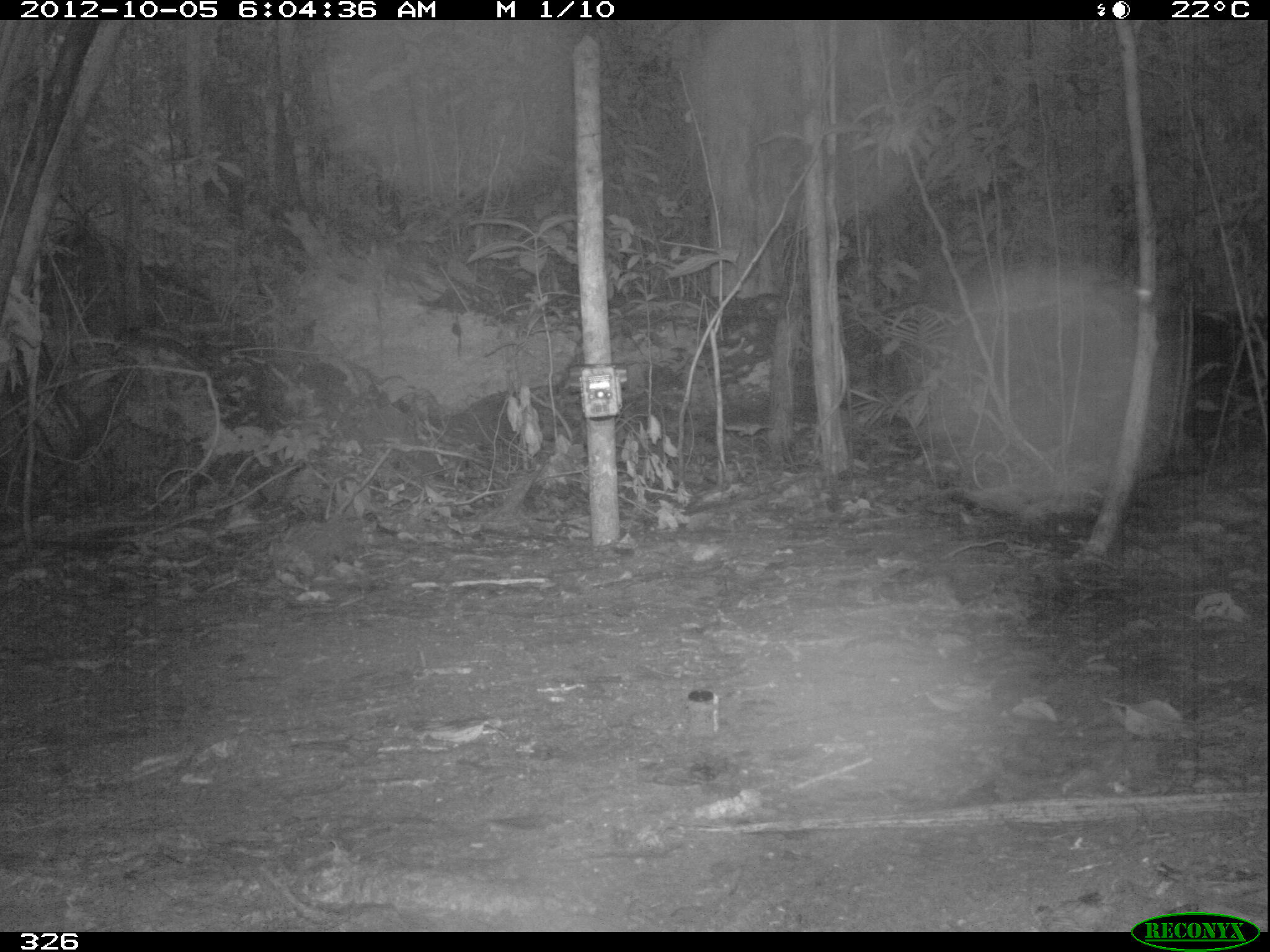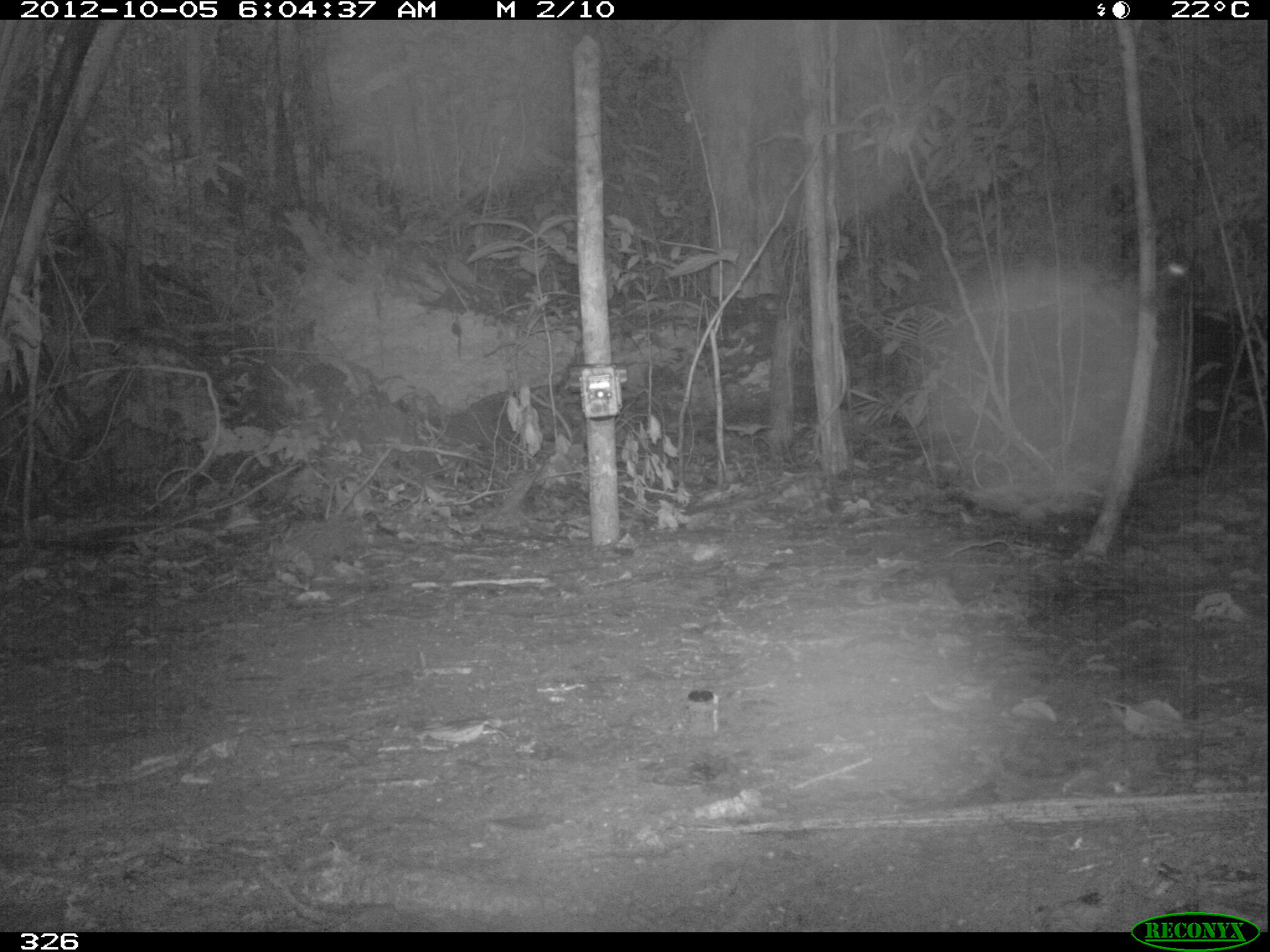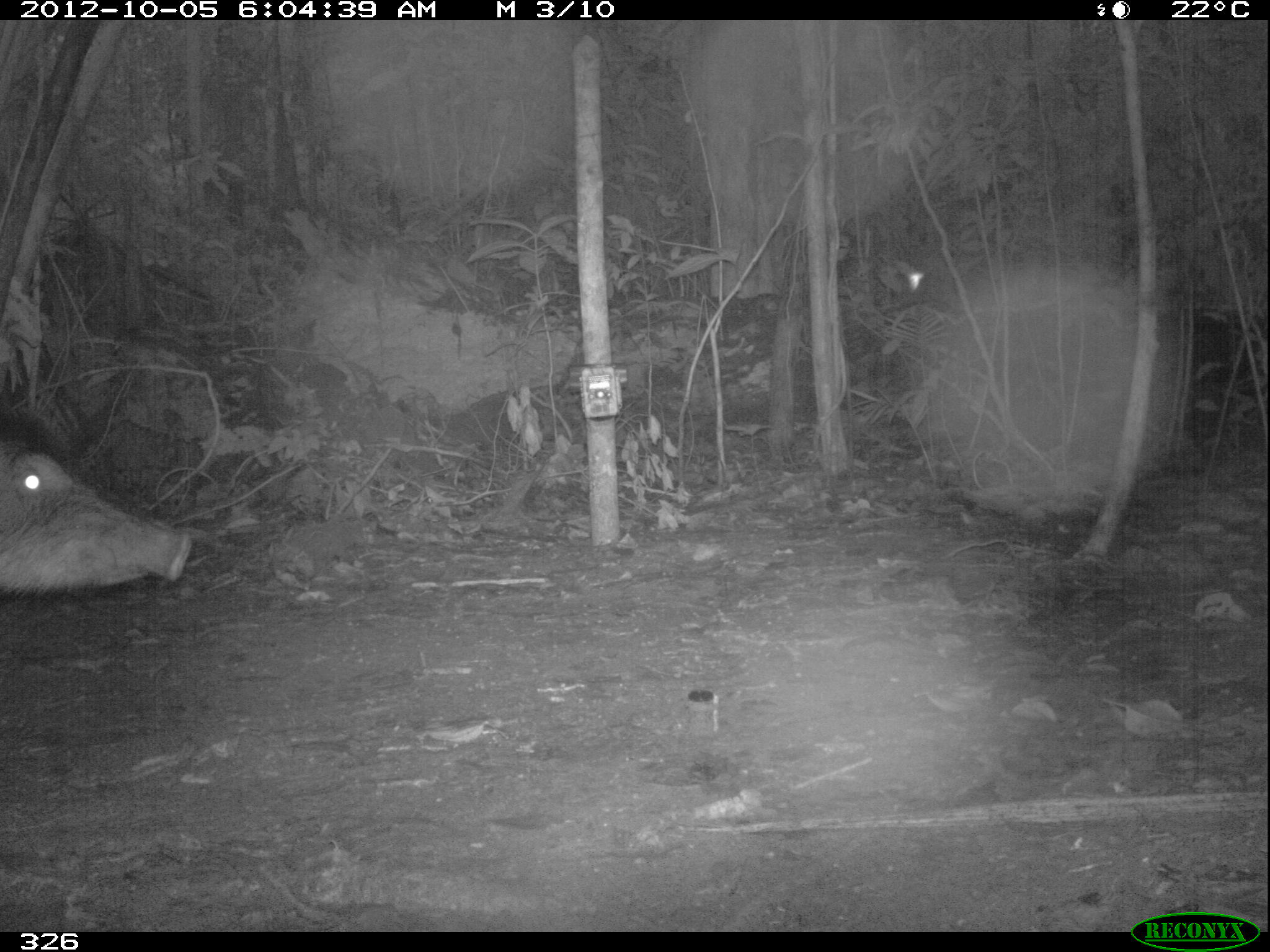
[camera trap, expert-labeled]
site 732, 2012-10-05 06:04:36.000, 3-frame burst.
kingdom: Animalia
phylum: Chordata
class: Mammalia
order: Artiodactyla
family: Tayassuidae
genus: Tayassu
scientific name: Tayassu pecari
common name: white-lipped peccary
Tayassu pecari (white-lipped peccary).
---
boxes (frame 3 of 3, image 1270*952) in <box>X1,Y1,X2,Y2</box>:
tayassu pecari: <box>0,416,191,593</box>